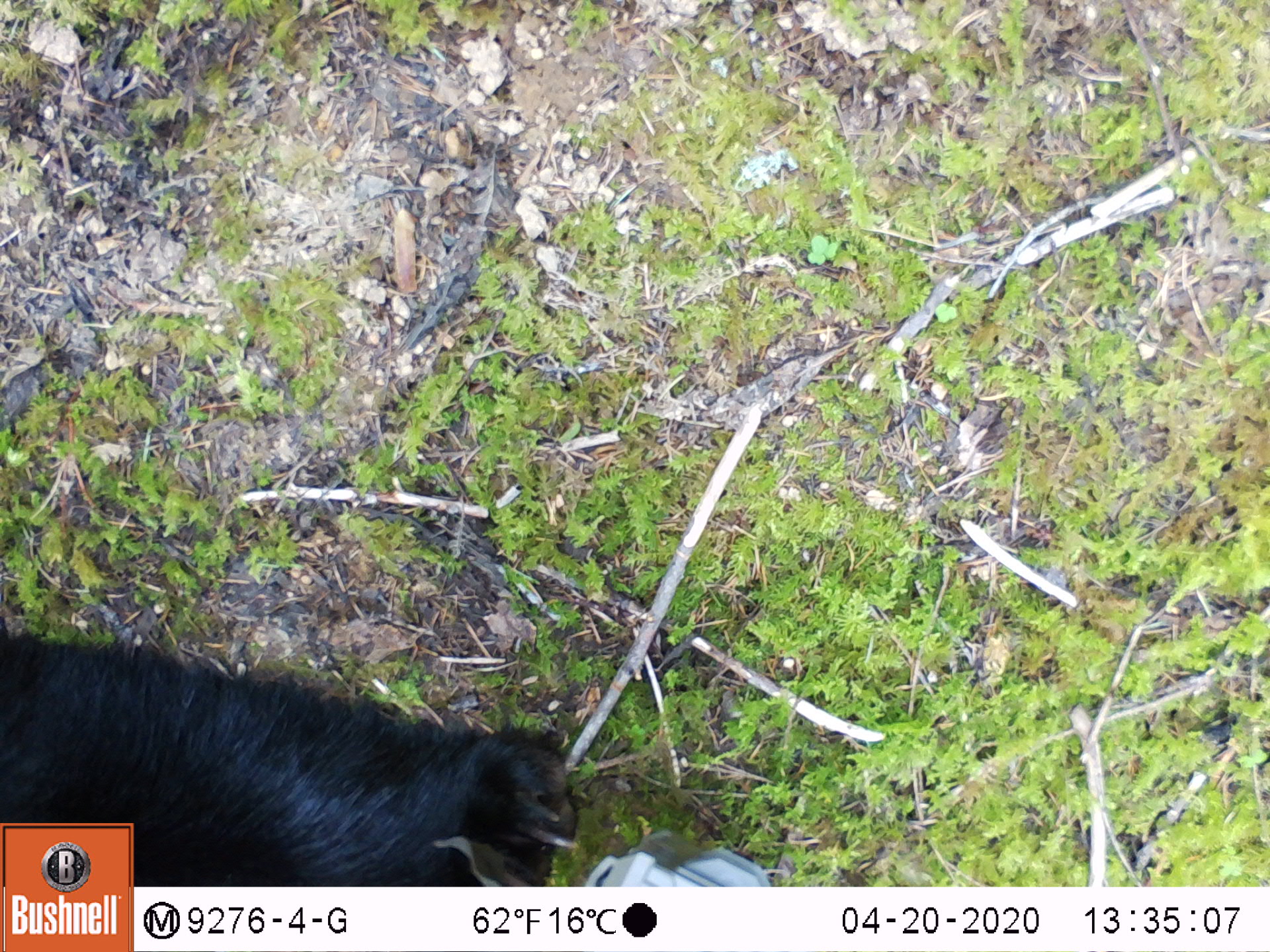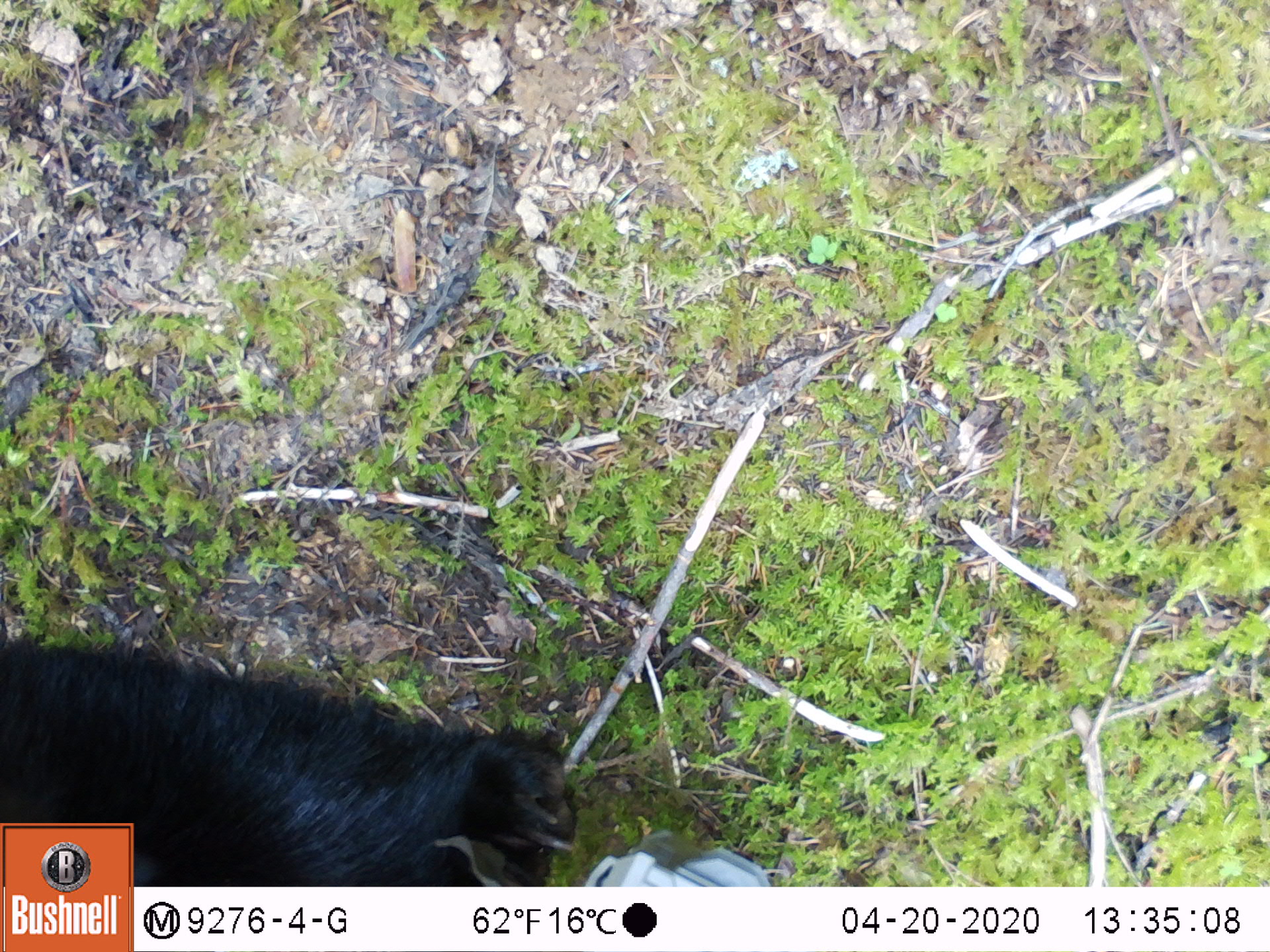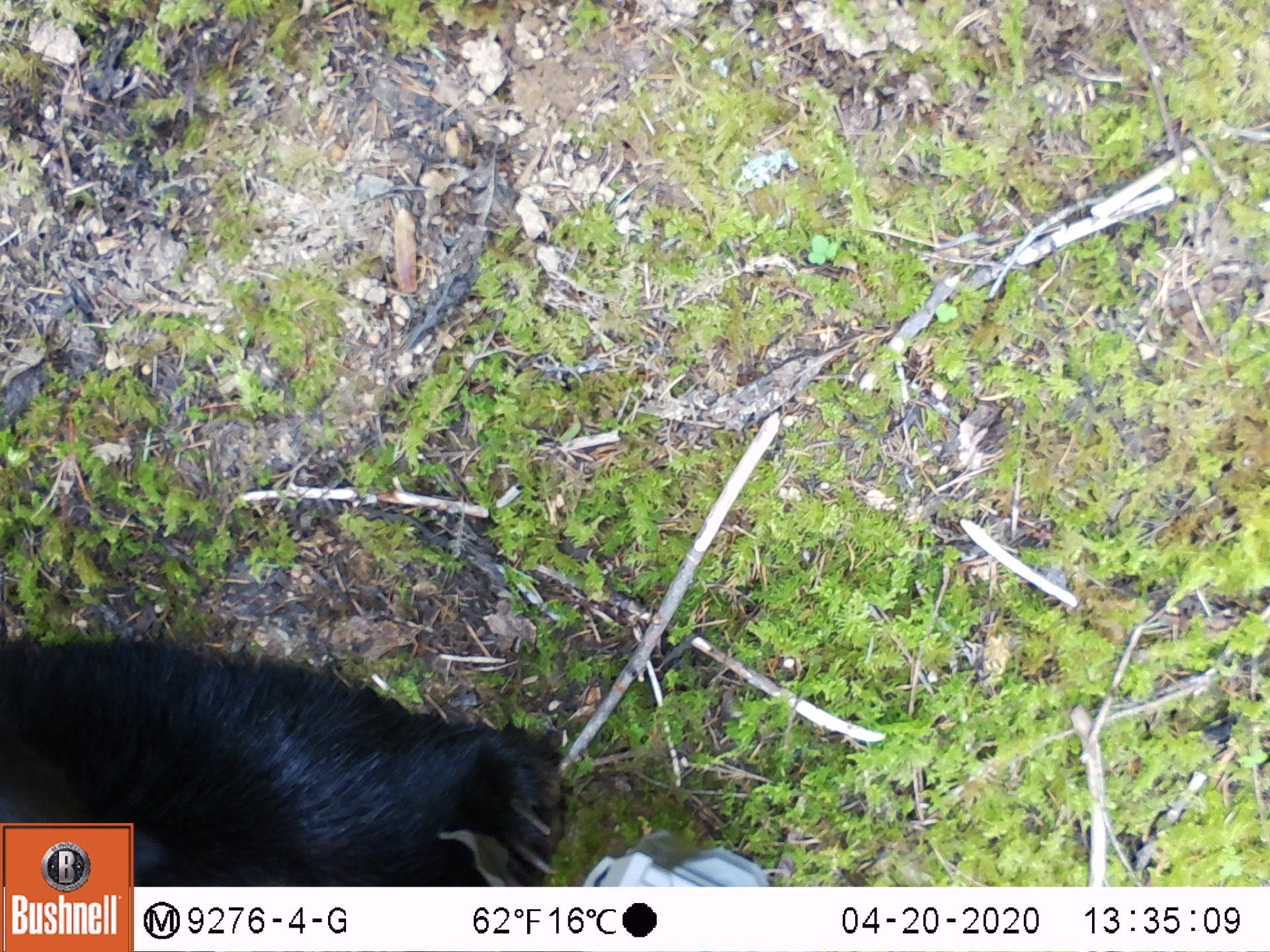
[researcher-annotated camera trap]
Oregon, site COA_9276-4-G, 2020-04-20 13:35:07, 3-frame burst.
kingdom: Animalia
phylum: Chordata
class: Mammalia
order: Carnivora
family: Ursidae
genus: Ursus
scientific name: Ursus americanus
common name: american black bear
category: black bear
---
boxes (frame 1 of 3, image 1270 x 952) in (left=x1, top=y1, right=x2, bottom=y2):
black bear: (left=137, top=658, right=571, bottom=880)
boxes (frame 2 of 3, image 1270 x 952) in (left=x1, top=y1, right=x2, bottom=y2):
black bear: (left=135, top=682, right=583, bottom=885)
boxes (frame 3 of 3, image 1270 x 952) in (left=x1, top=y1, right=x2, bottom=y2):
black bear: (left=137, top=638, right=583, bottom=880)